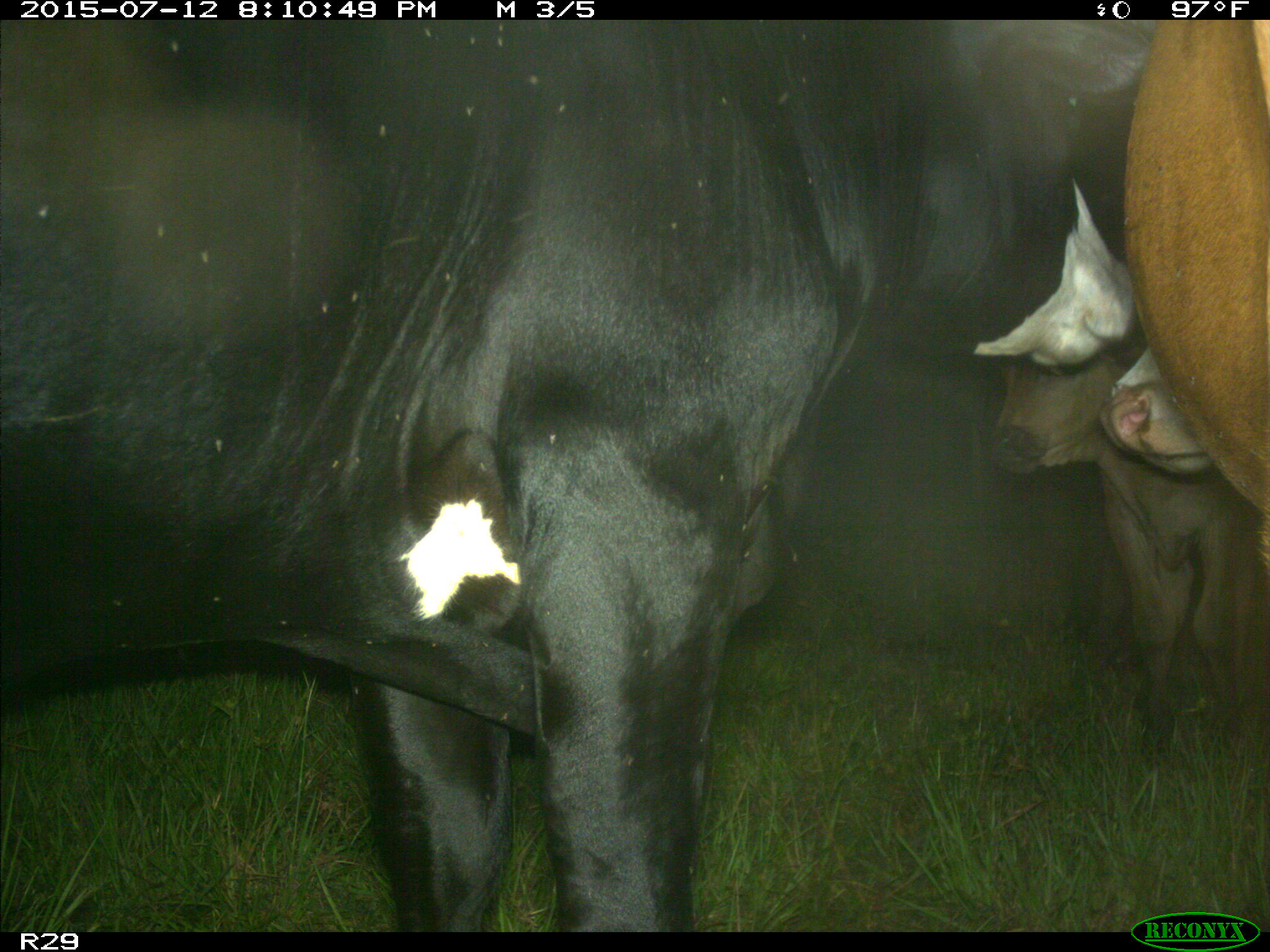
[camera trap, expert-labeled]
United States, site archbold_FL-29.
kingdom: Animalia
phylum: Chordata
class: Mammalia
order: Artiodactyla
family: Bovidae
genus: Bos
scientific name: Bos taurus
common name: domestic cow